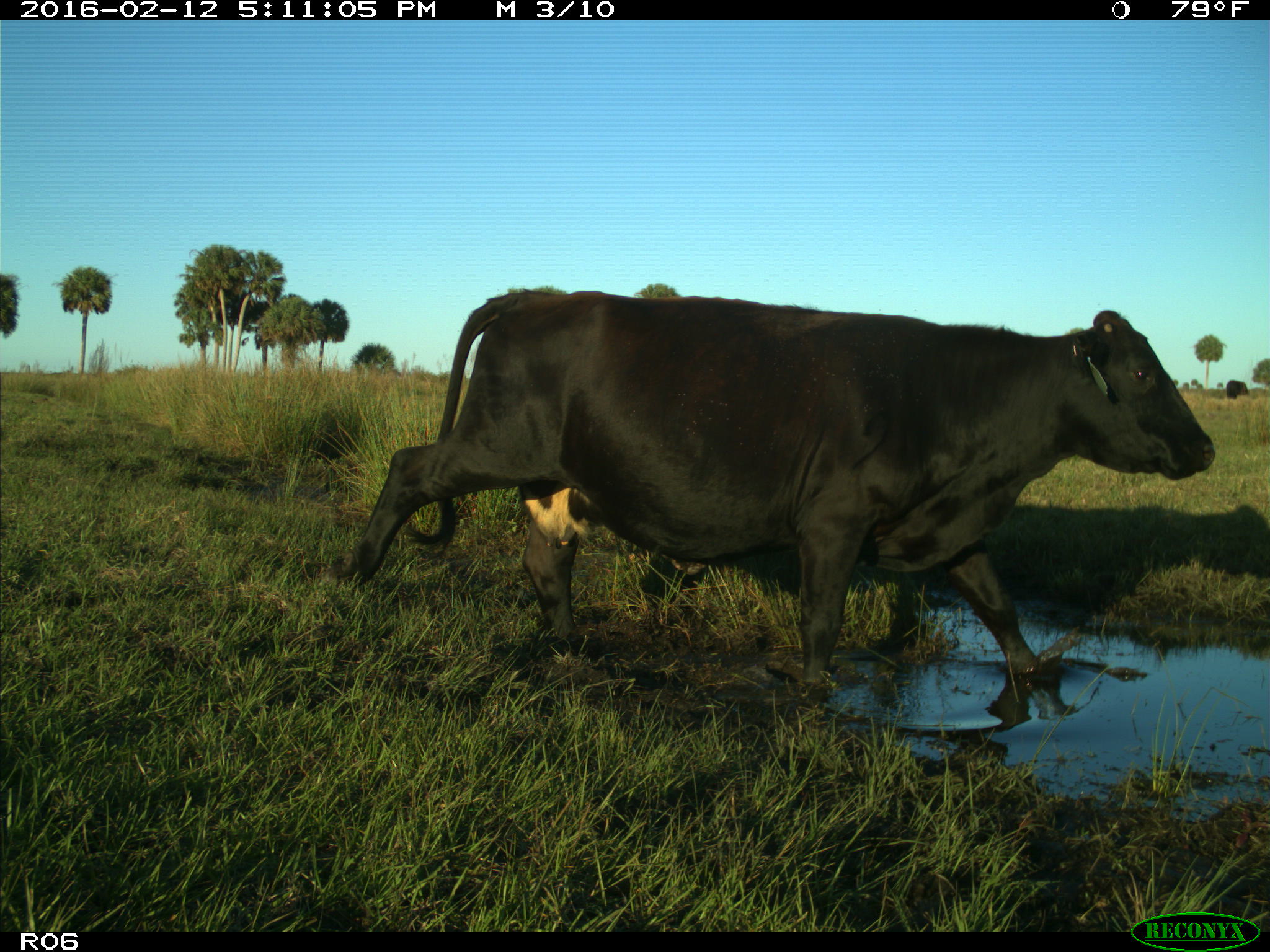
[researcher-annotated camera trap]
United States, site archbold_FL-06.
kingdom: Animalia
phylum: Chordata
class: Mammalia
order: Artiodactyla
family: Bovidae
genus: Bos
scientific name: Bos taurus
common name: domestic cow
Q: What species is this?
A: Bos taurus (domestic cow).